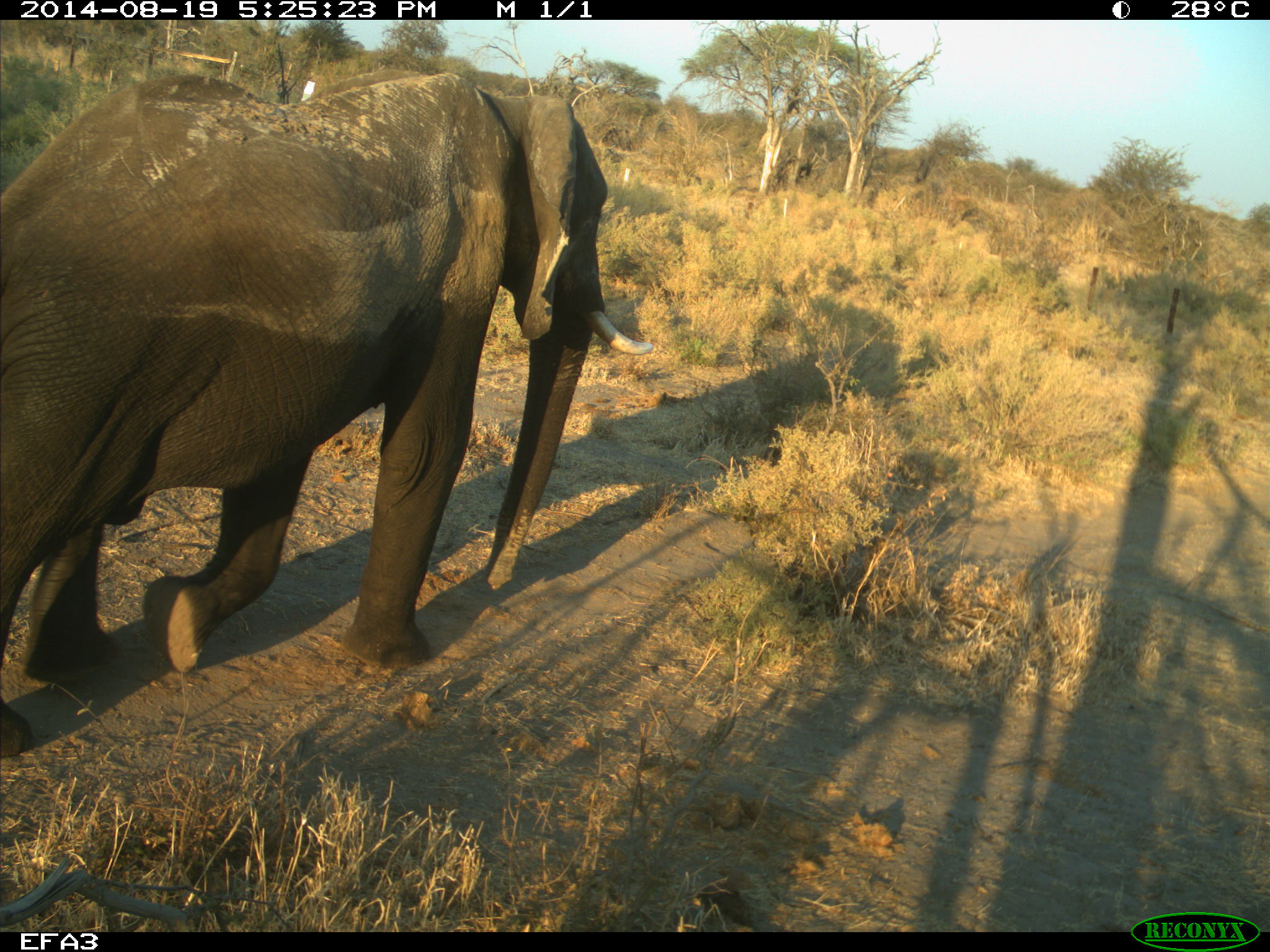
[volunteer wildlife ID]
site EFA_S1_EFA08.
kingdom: Animalia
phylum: Chordata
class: Mammalia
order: Proboscidea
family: Elephantidae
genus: Loxodonta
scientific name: Loxodonta africana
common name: african bush elephant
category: elephant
Elephant (african bush elephant) (Loxodonta africana), count 1. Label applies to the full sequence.